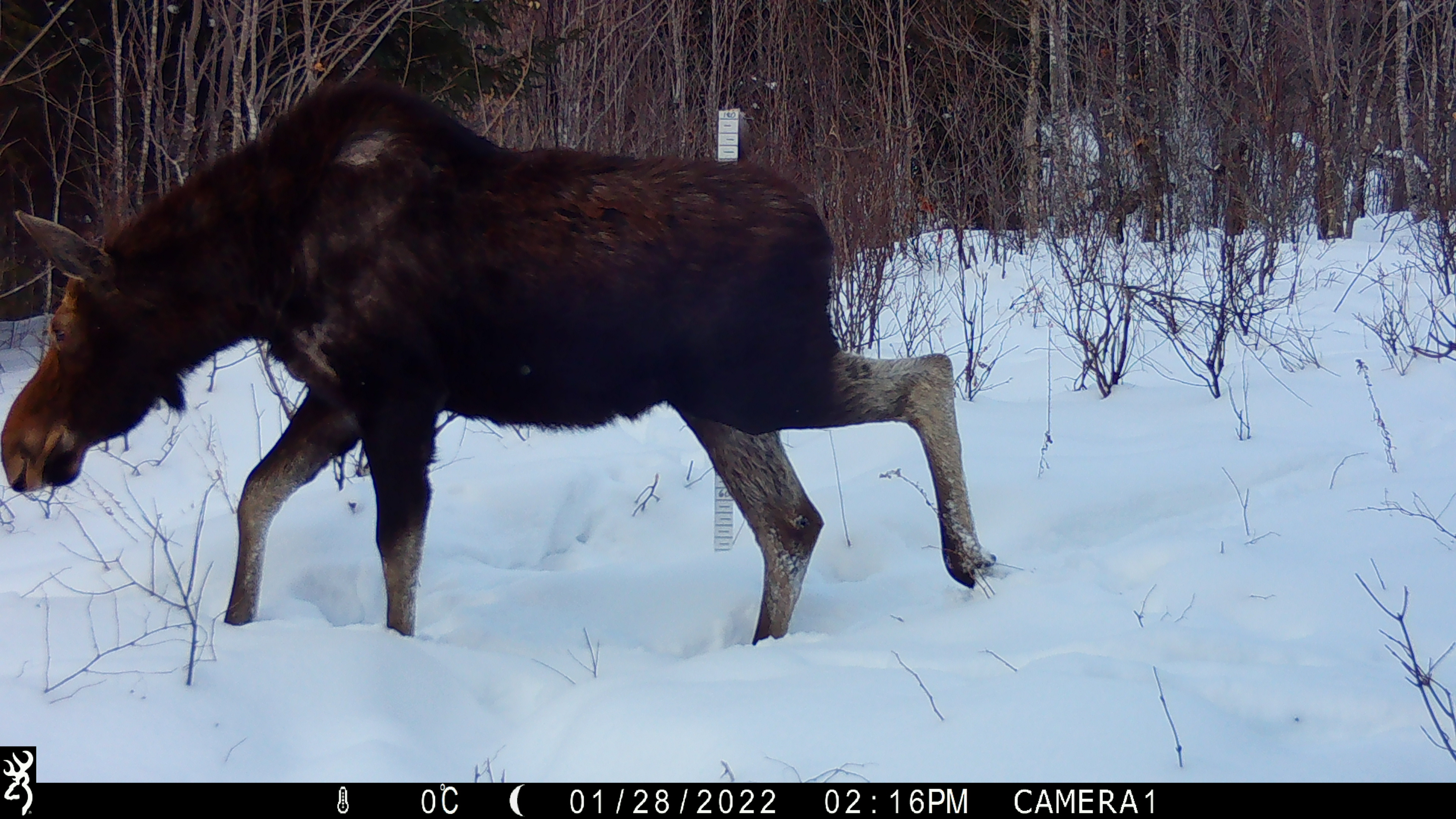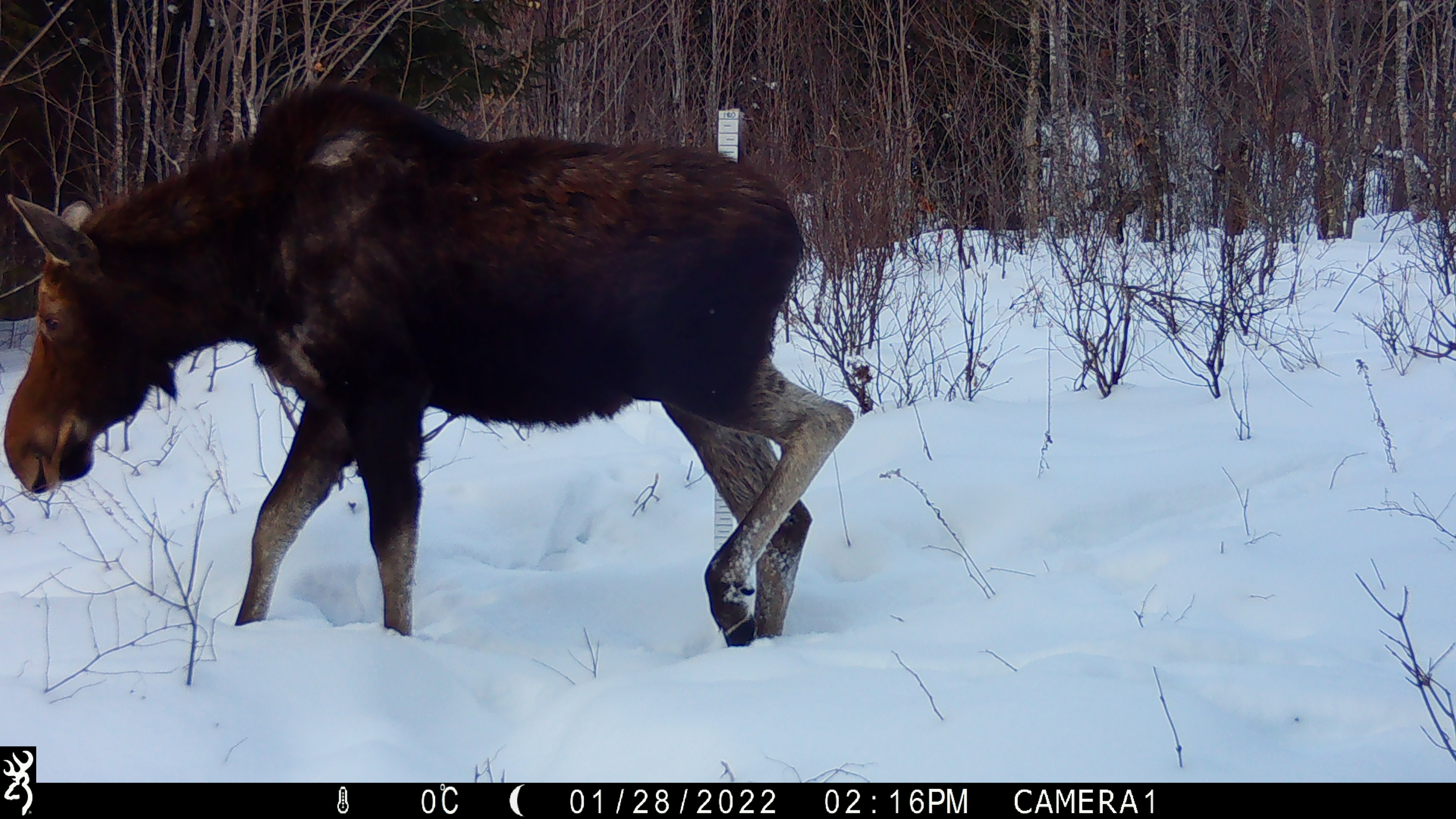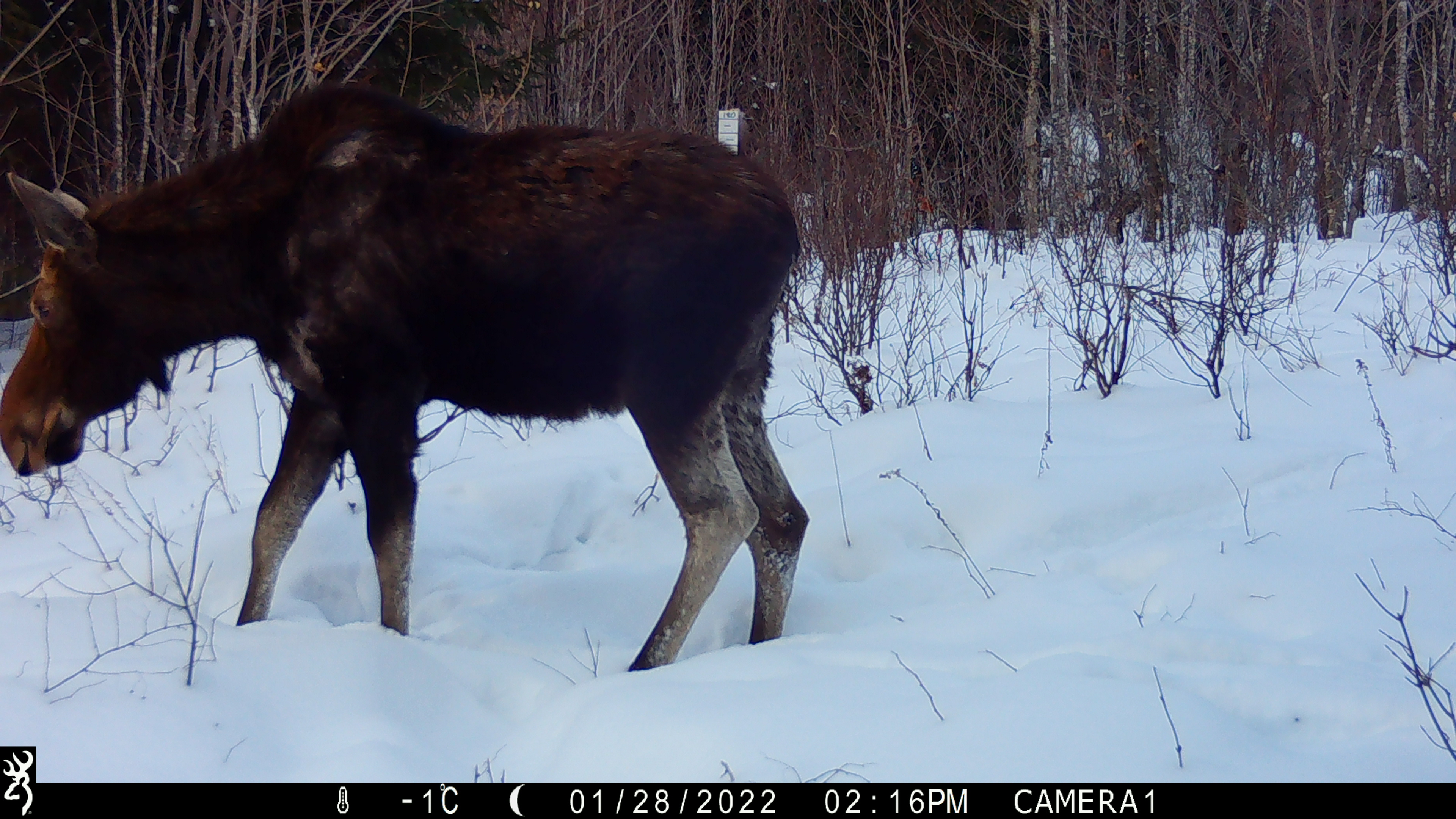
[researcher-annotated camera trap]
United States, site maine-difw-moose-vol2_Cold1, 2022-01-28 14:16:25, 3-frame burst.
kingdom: Animalia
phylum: Chordata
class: Mammalia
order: Artiodactyla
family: Cervidae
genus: Alces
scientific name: Alces alces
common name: moose